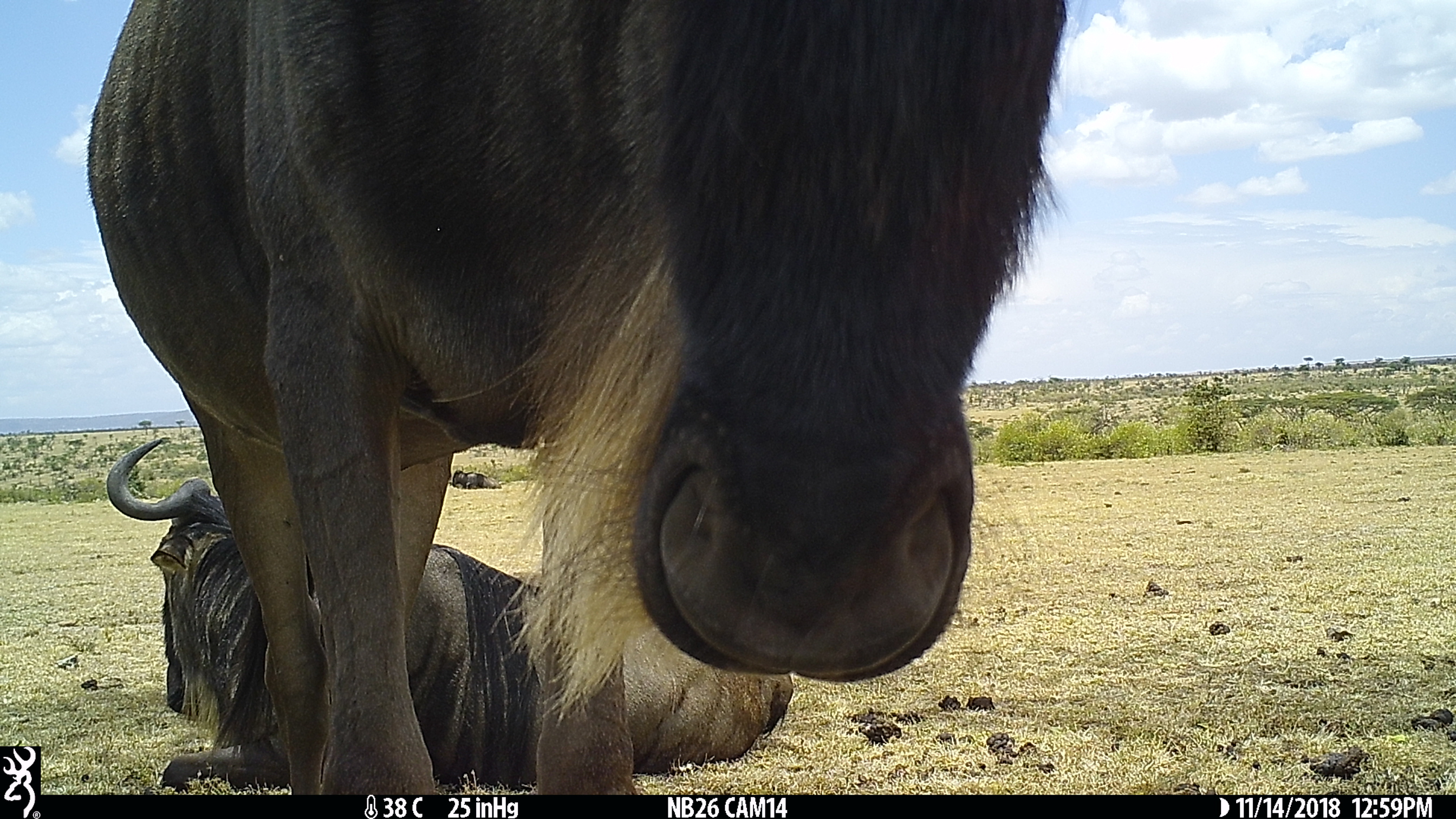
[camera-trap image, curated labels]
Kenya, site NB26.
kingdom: Animalia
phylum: Chordata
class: Mammalia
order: Artiodactyla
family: Bovidae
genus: Connochaetes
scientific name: Connochaetes taurinus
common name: blue wildebeest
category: wildebeest